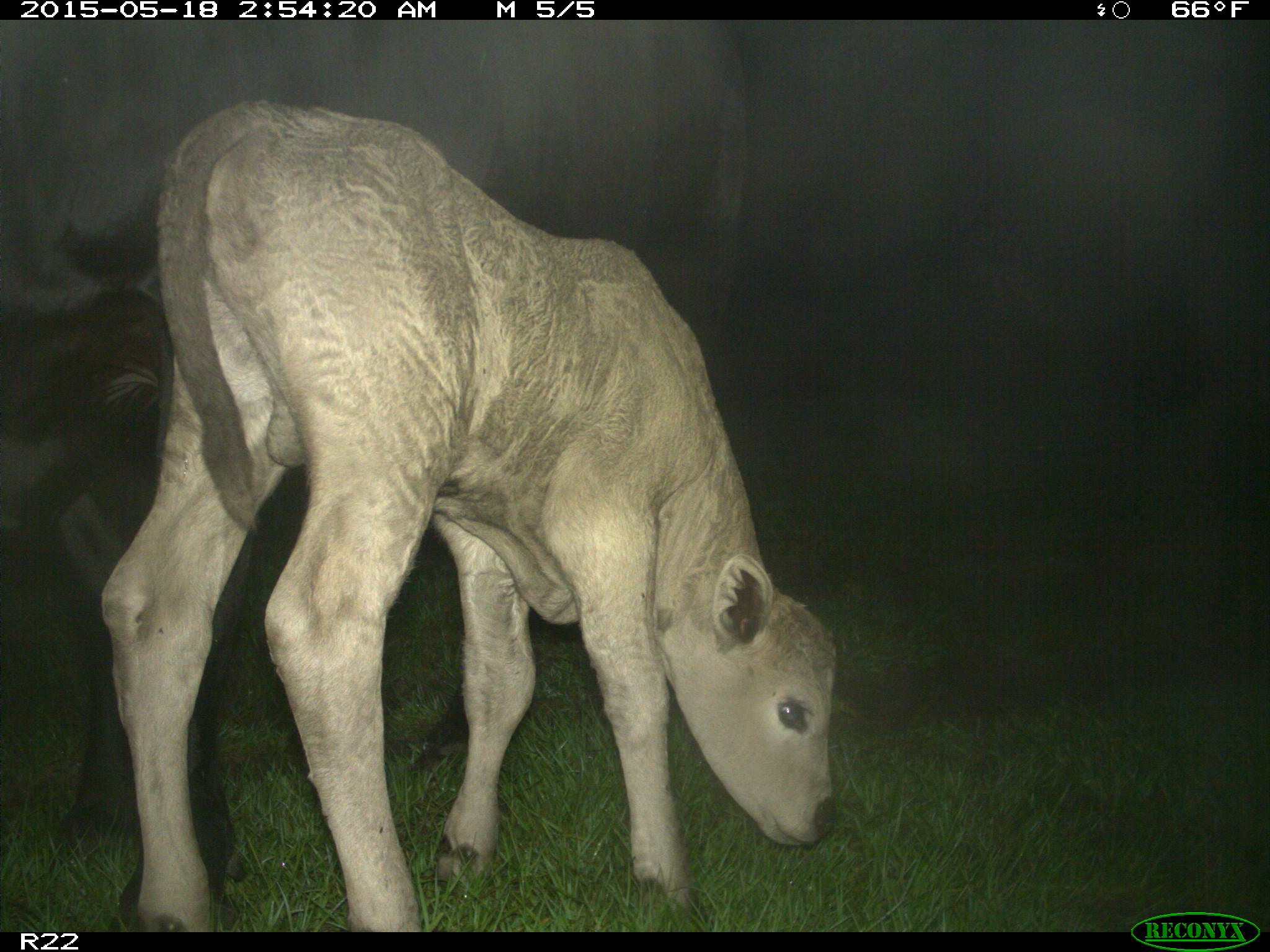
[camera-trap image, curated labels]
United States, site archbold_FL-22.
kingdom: Animalia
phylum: Chordata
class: Mammalia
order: Artiodactyla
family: Bovidae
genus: Bos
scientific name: Bos taurus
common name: domestic cow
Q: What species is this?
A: Bos taurus (domestic cow).